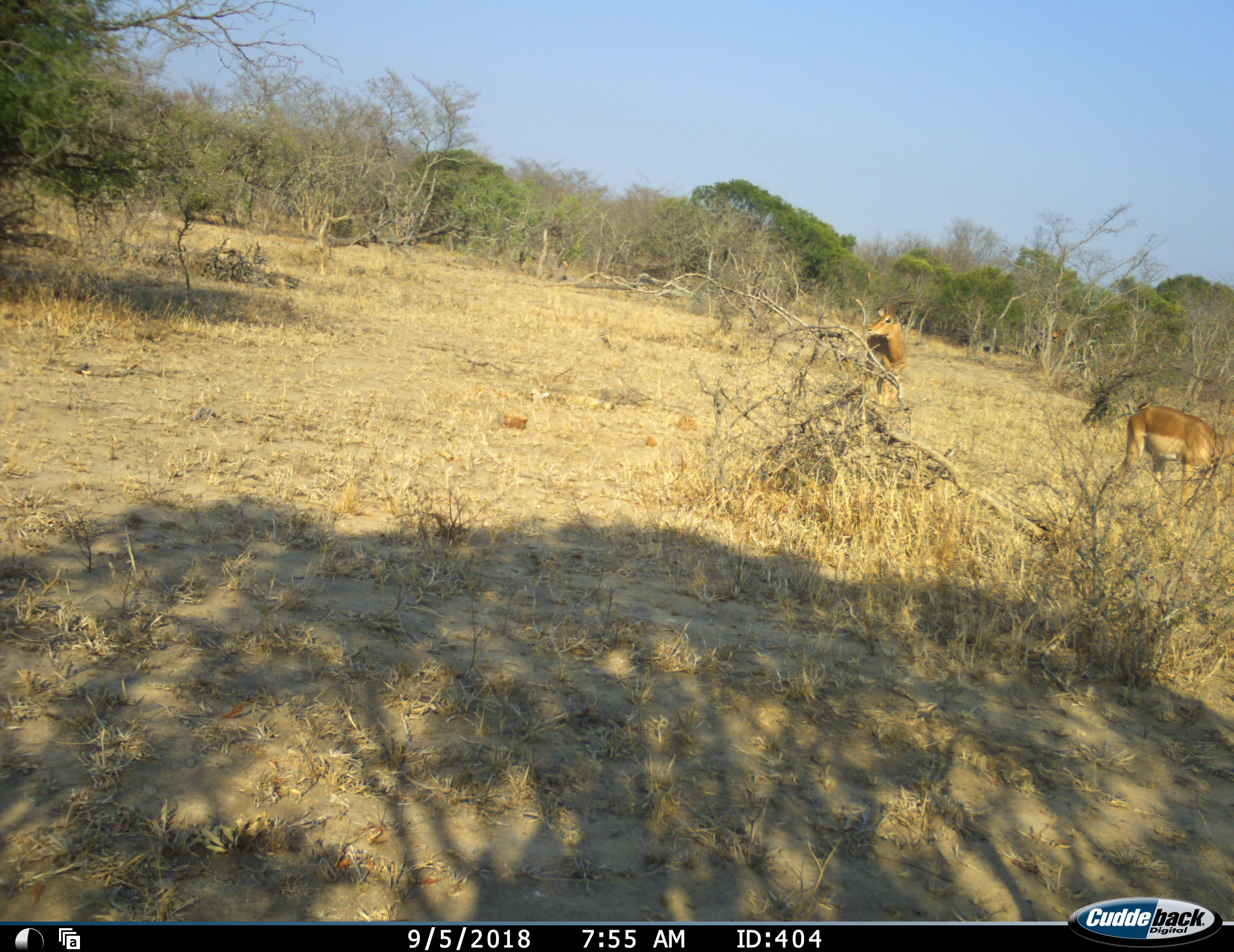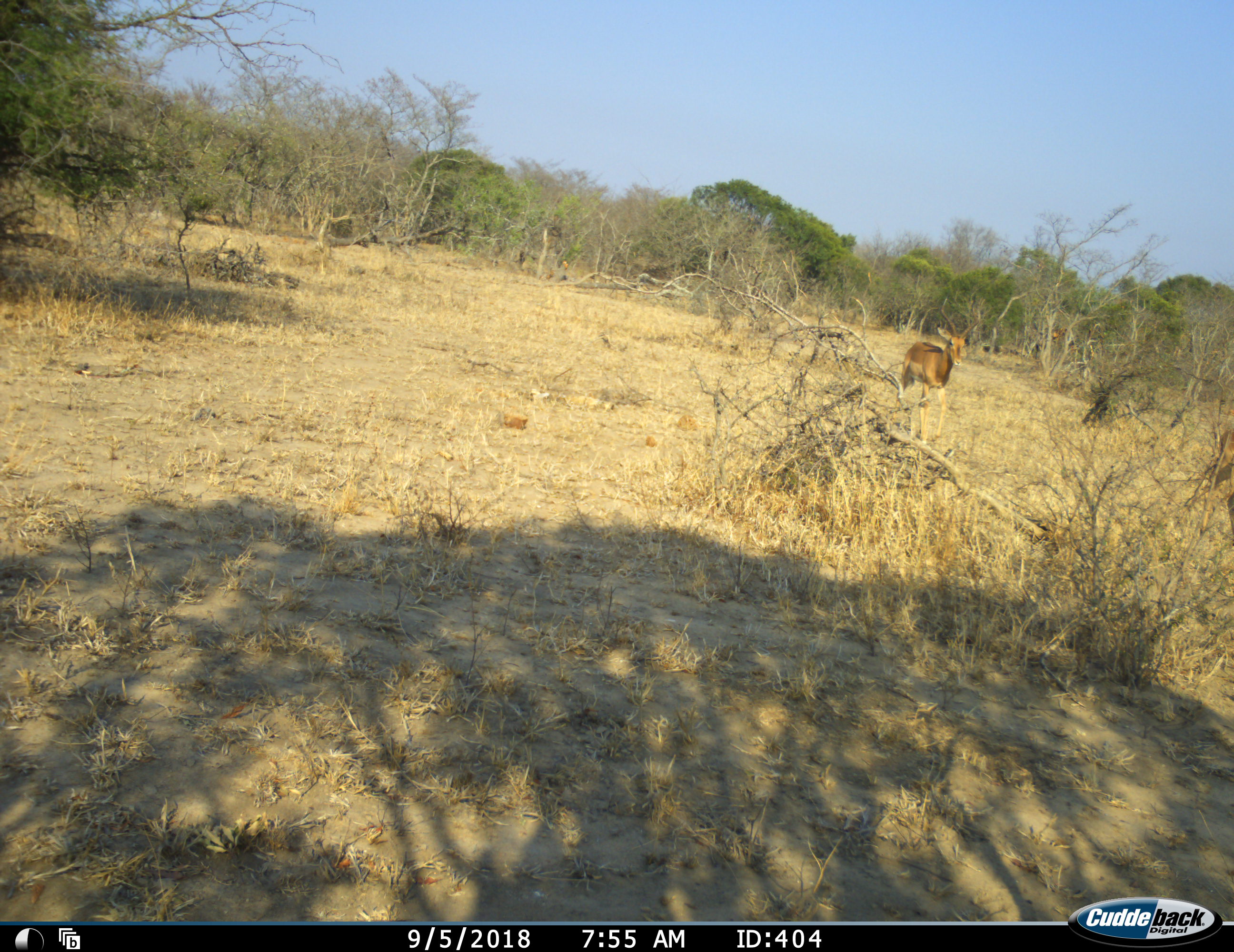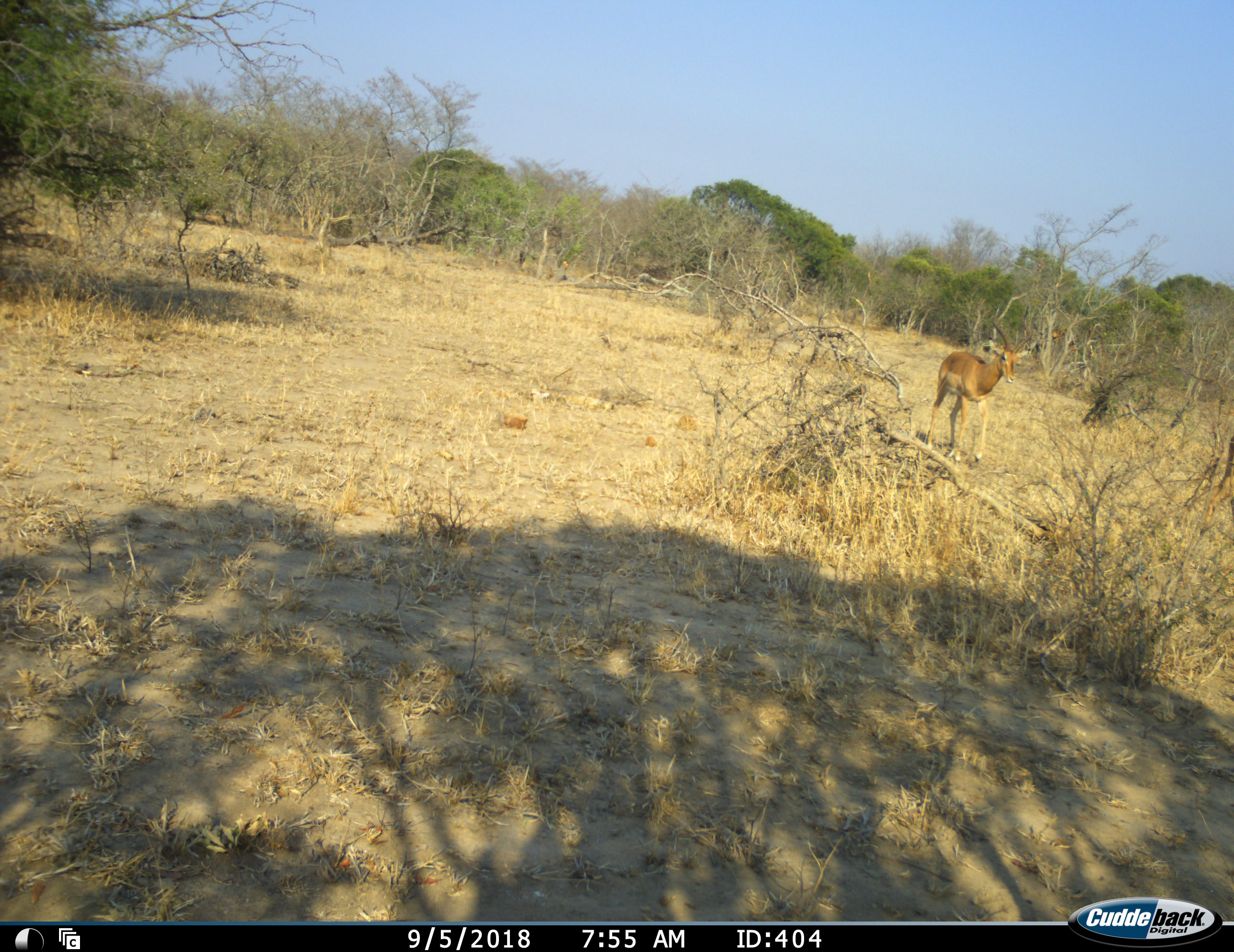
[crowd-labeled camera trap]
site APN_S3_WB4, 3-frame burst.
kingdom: Animalia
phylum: Chordata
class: Mammalia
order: Artiodactyla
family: Bovidae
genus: Aepyceros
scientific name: Aepyceros melampus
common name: impala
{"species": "impala (Aepyceros melampus)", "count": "2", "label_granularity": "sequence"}